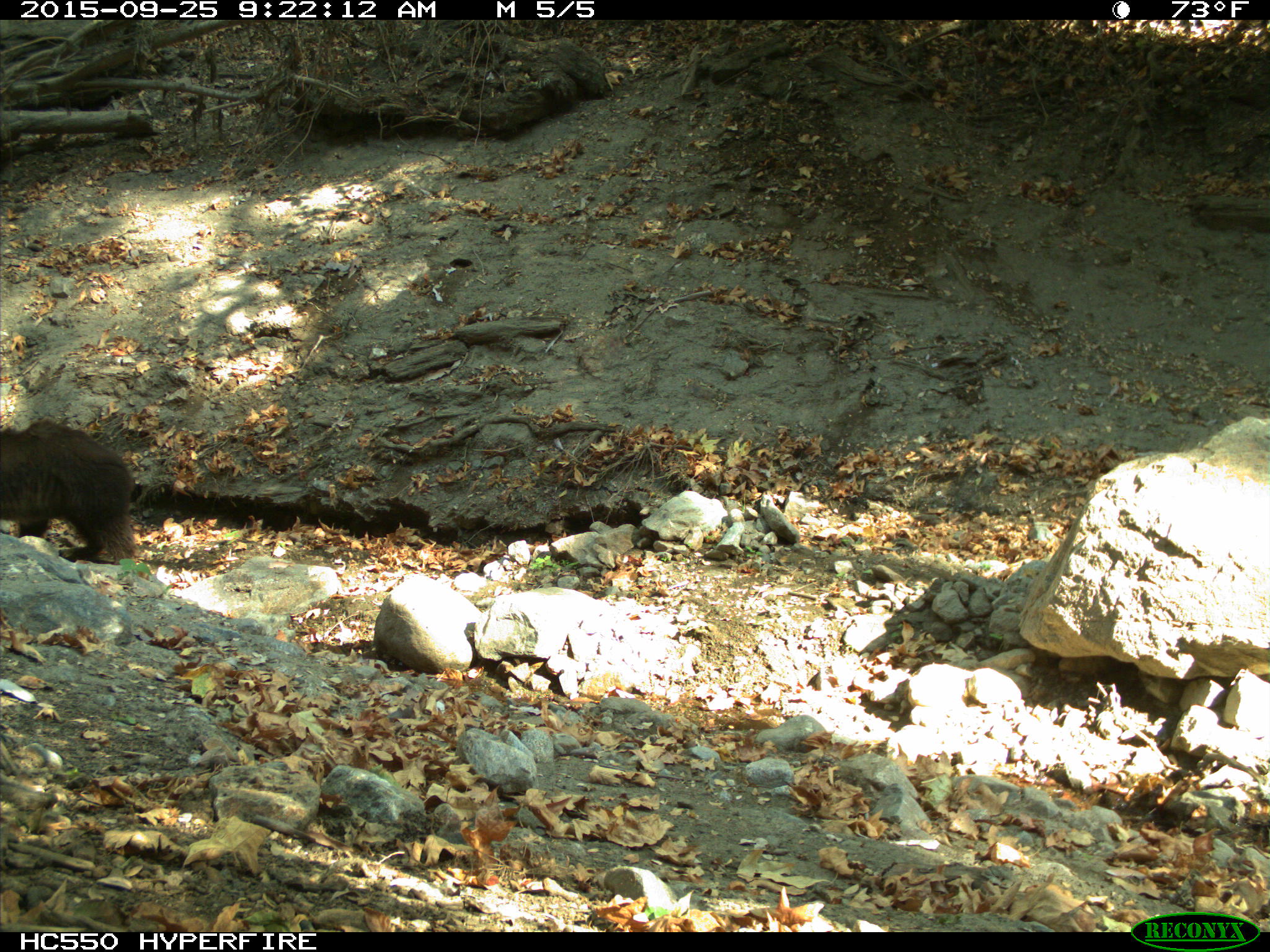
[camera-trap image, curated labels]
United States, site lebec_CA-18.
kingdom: Animalia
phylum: Chordata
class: Mammalia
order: Carnivora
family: Ursidae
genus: Ursus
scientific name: Ursus americanus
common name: american black bear